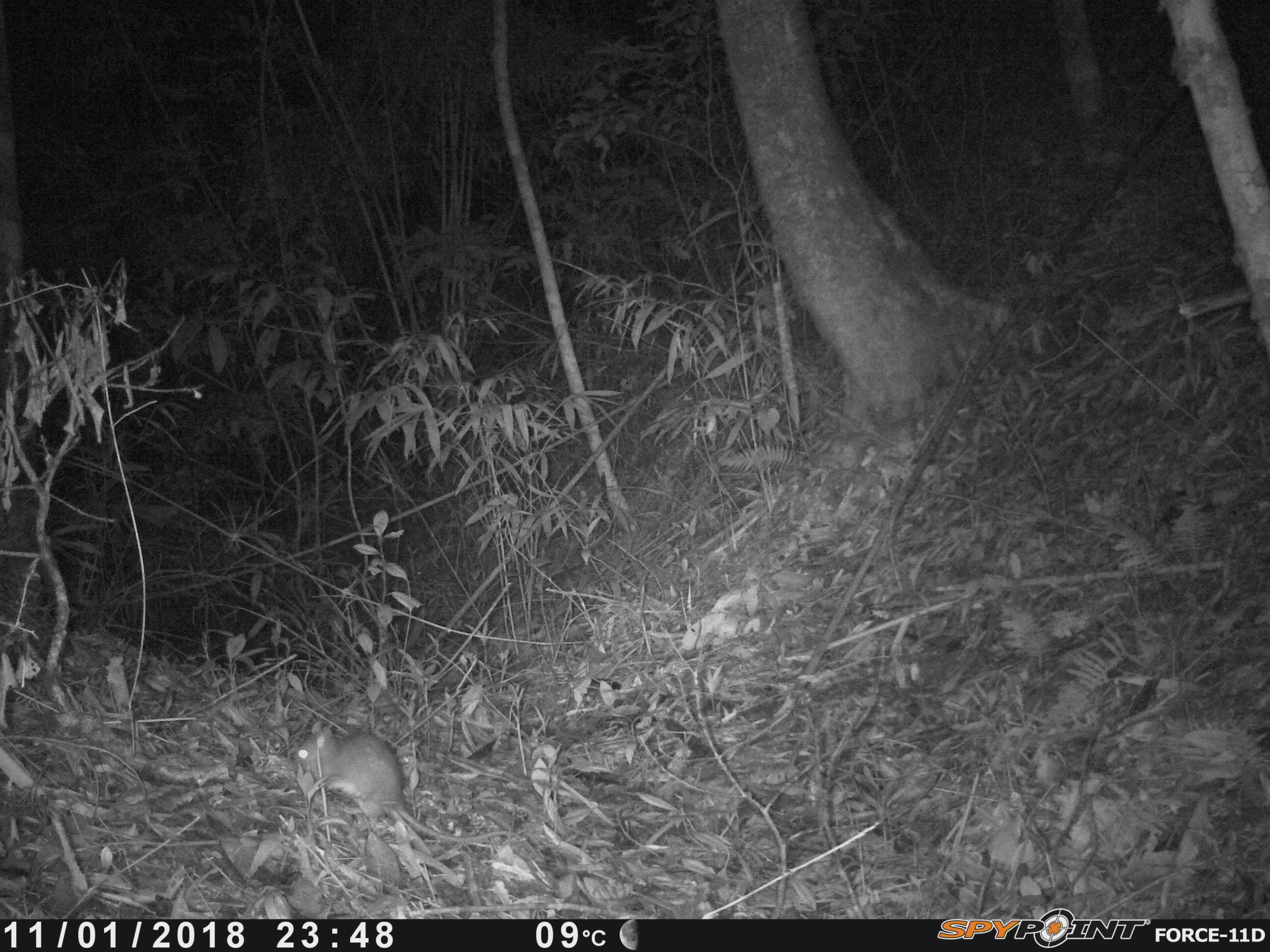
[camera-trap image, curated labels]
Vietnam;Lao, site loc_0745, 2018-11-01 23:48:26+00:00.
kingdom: Animalia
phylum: Chordata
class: Mammalia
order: Rodentia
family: Muridae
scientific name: Muridae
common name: old-world mice and rats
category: unidentified murid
Unidentified murid (old-world mice and rats) (Muridae). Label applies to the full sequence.